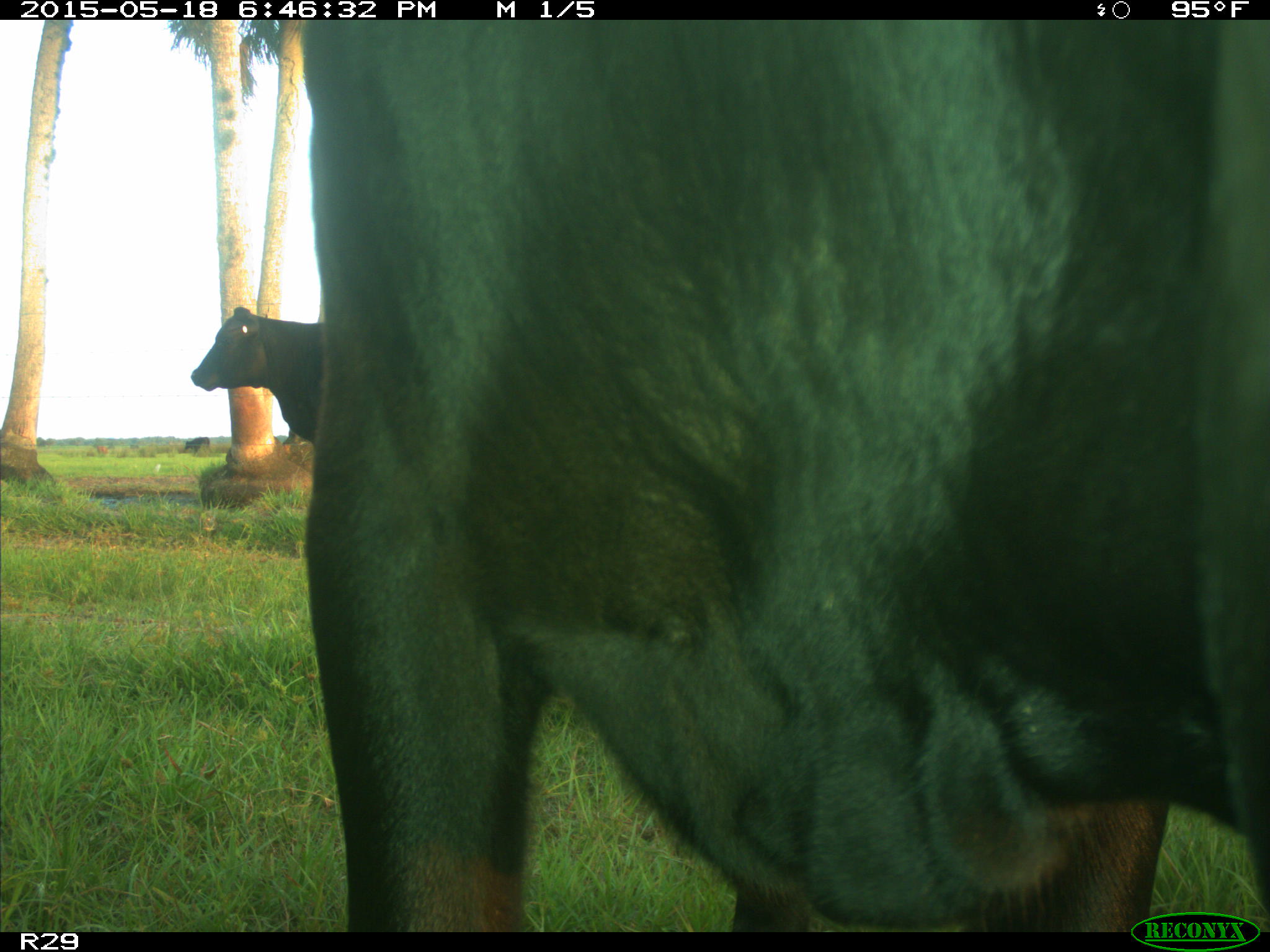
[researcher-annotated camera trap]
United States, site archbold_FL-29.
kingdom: Animalia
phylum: Chordata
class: Mammalia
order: Artiodactyla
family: Bovidae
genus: Bos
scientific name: Bos taurus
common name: domestic cow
Bos taurus (domestic cow).